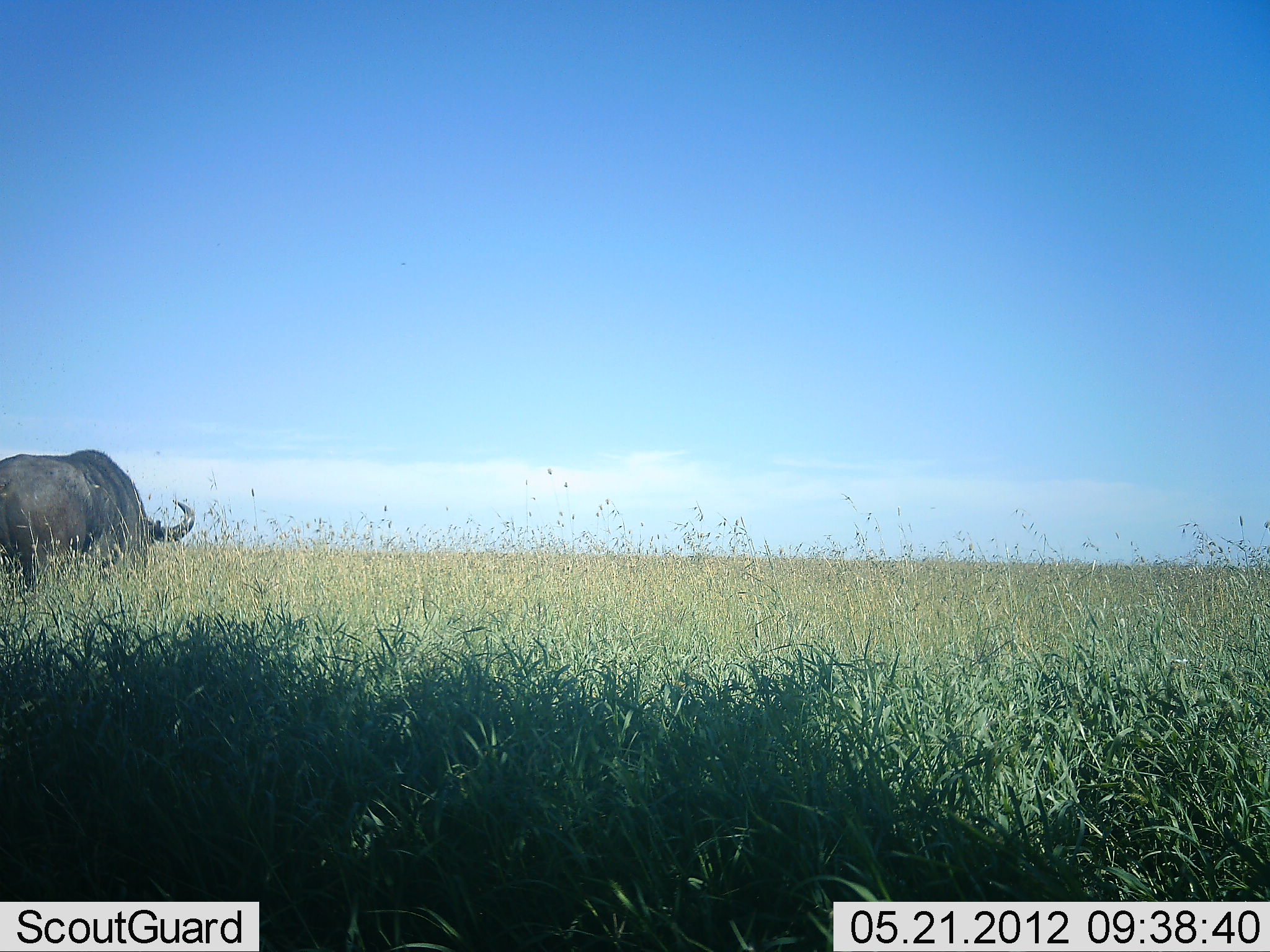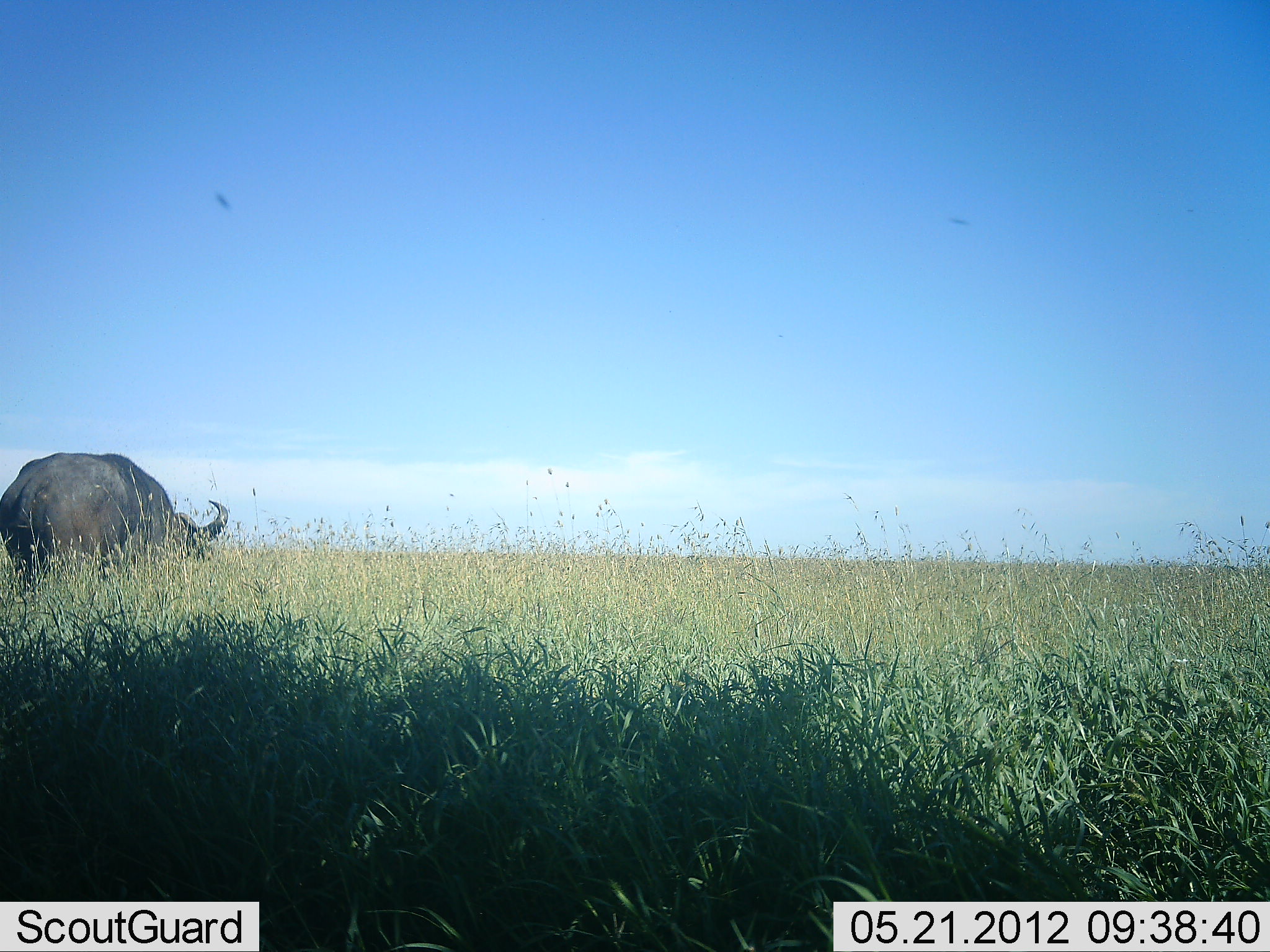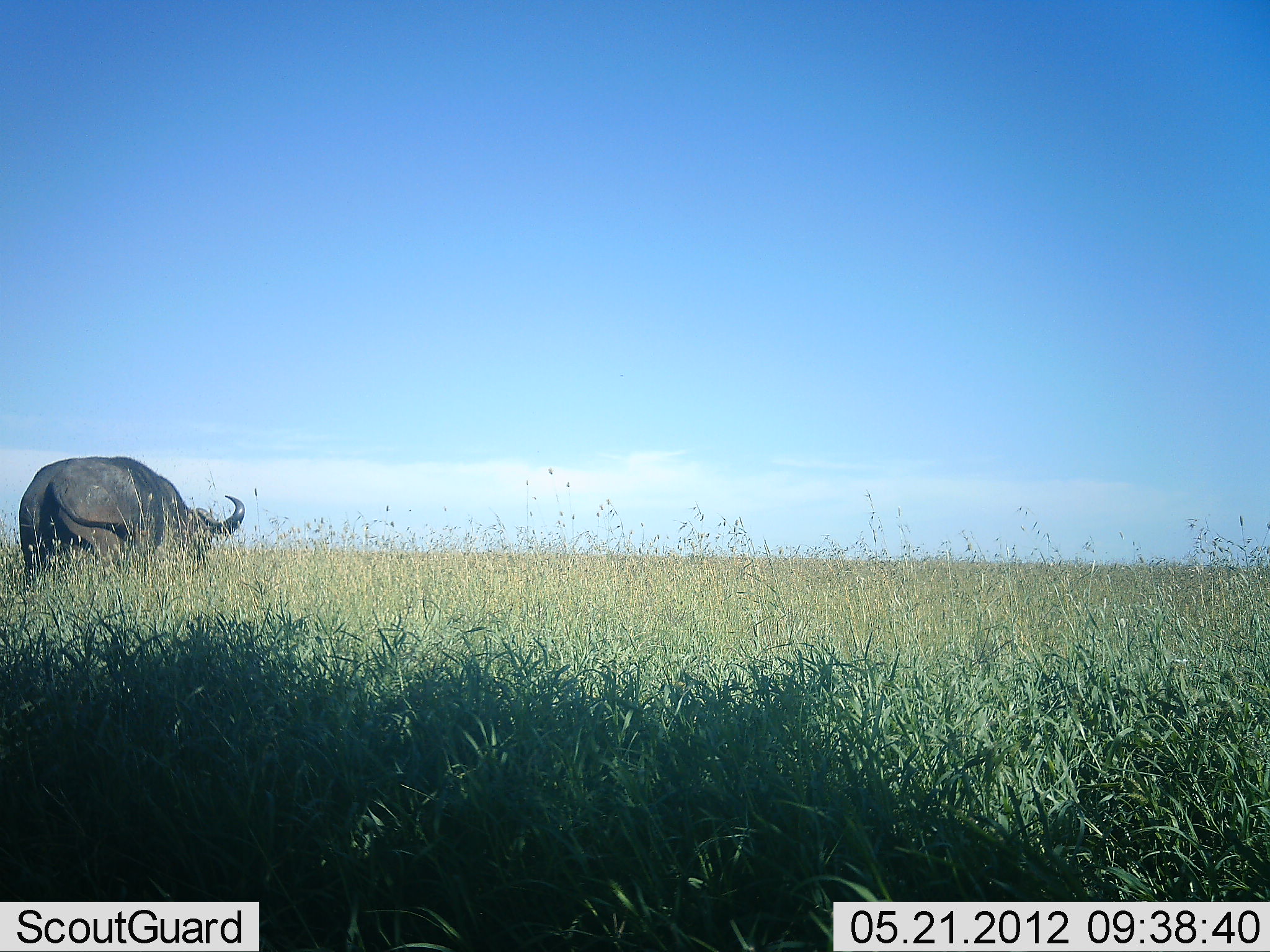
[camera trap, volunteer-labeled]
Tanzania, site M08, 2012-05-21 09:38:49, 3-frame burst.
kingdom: Animalia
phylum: Chordata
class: Mammalia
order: Artiodactyla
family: Bovidae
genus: Syncerus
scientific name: Syncerus caffer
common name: cape buffalo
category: buffalo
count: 1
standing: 19%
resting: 0%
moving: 75%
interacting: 0%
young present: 0%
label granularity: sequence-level